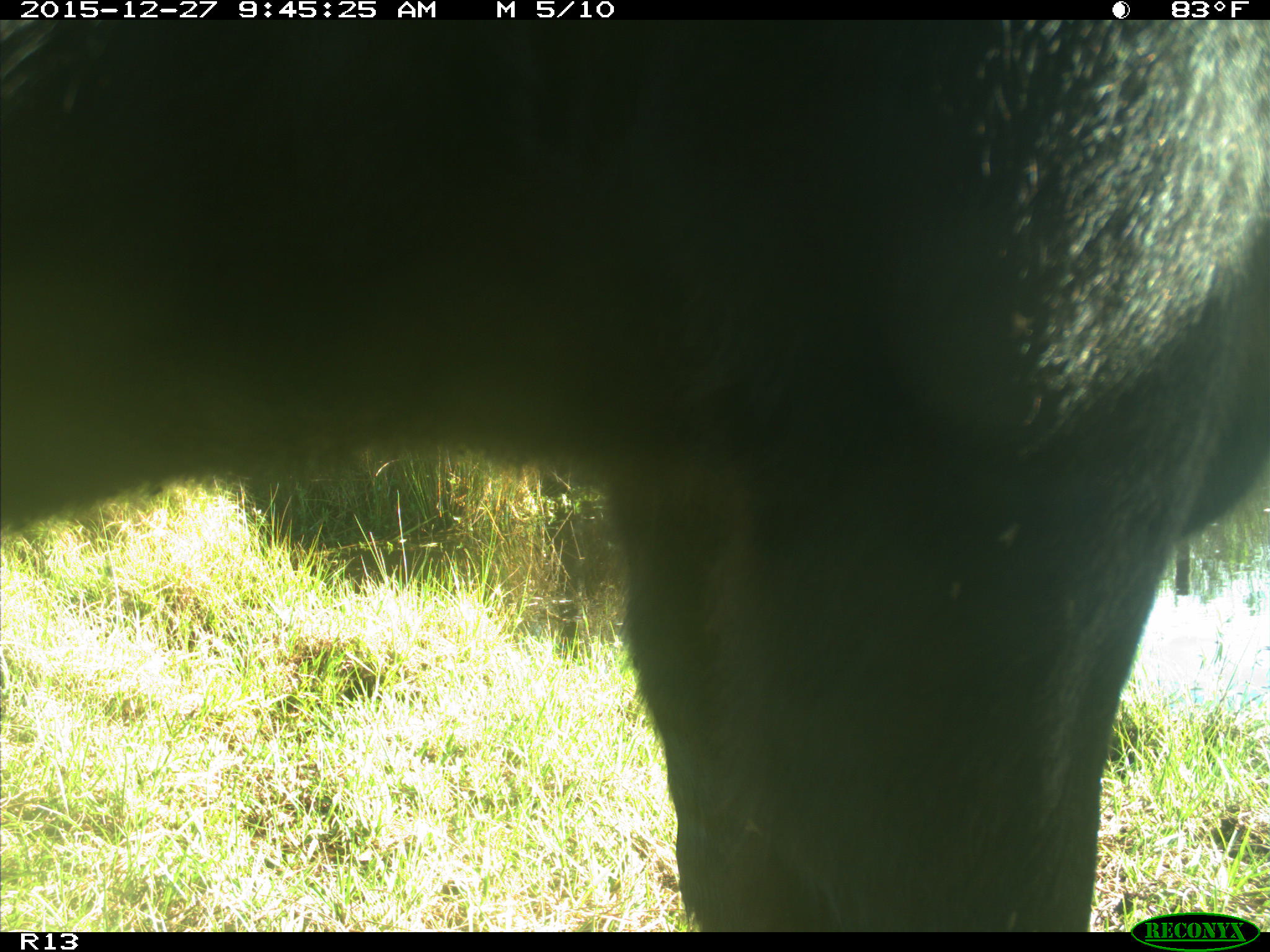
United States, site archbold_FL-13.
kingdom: Animalia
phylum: Chordata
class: Mammalia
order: Artiodactyla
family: Bovidae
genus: Bos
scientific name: Bos taurus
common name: domestic cow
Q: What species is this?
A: Bos taurus (domestic cow).